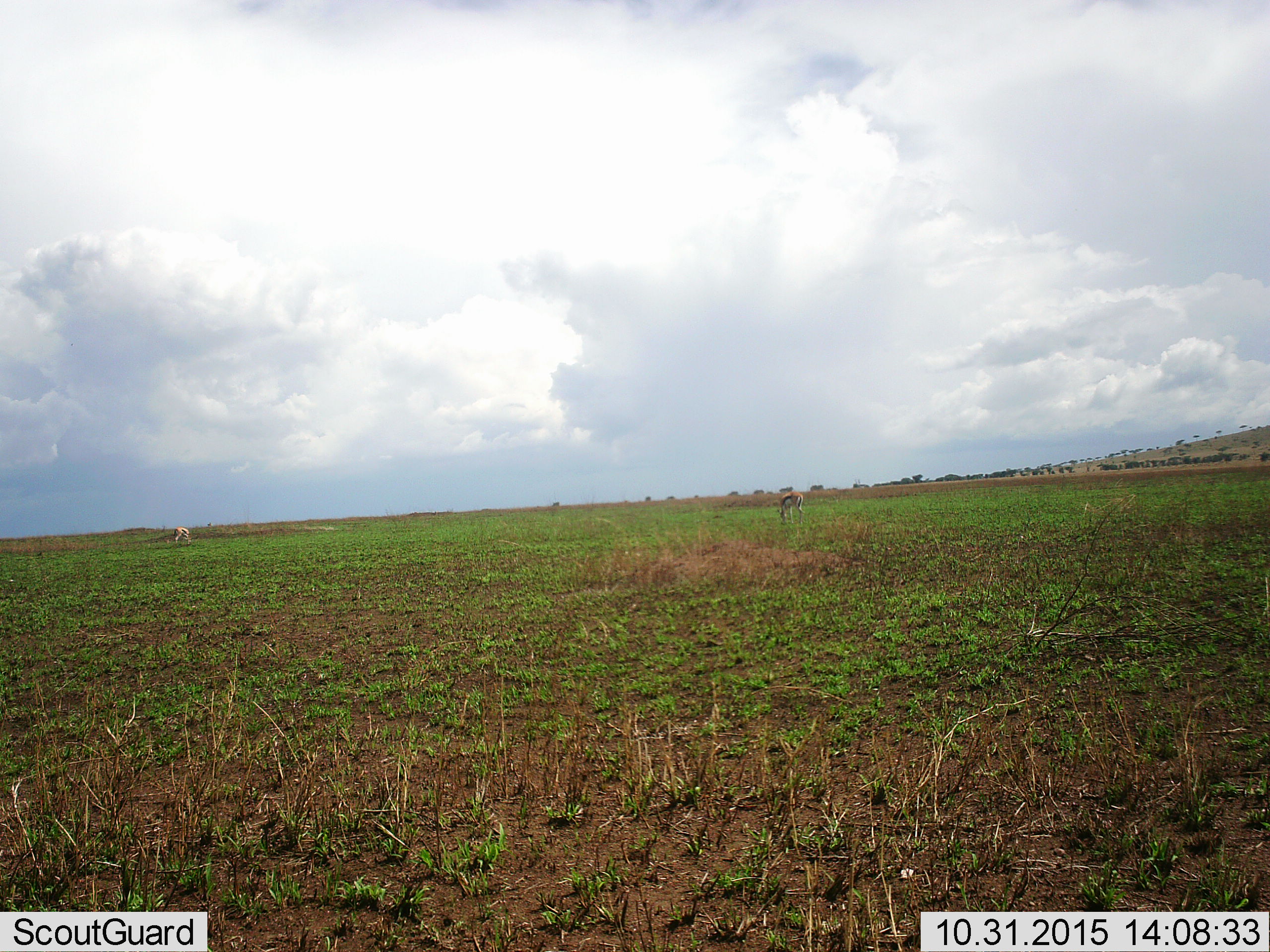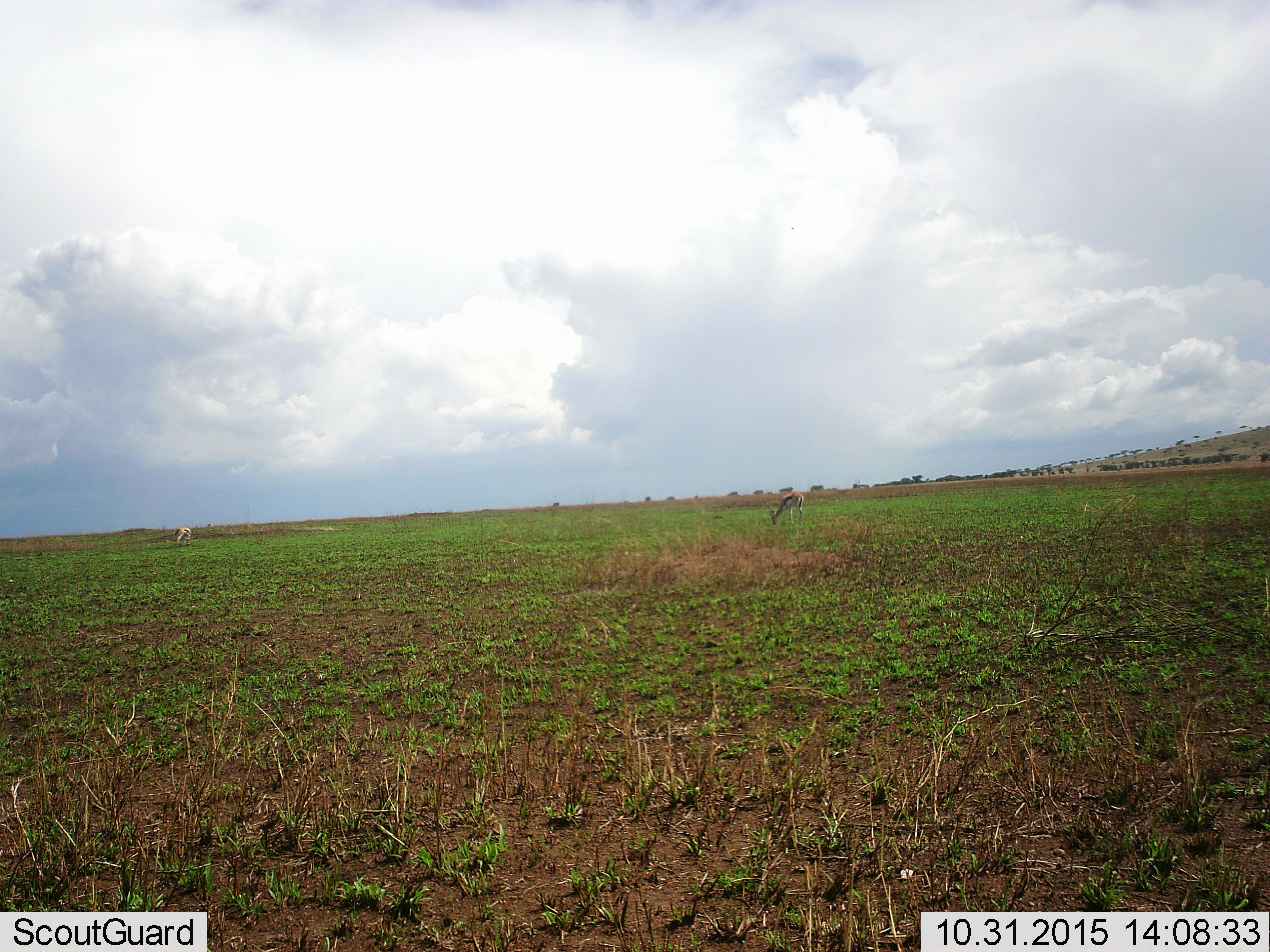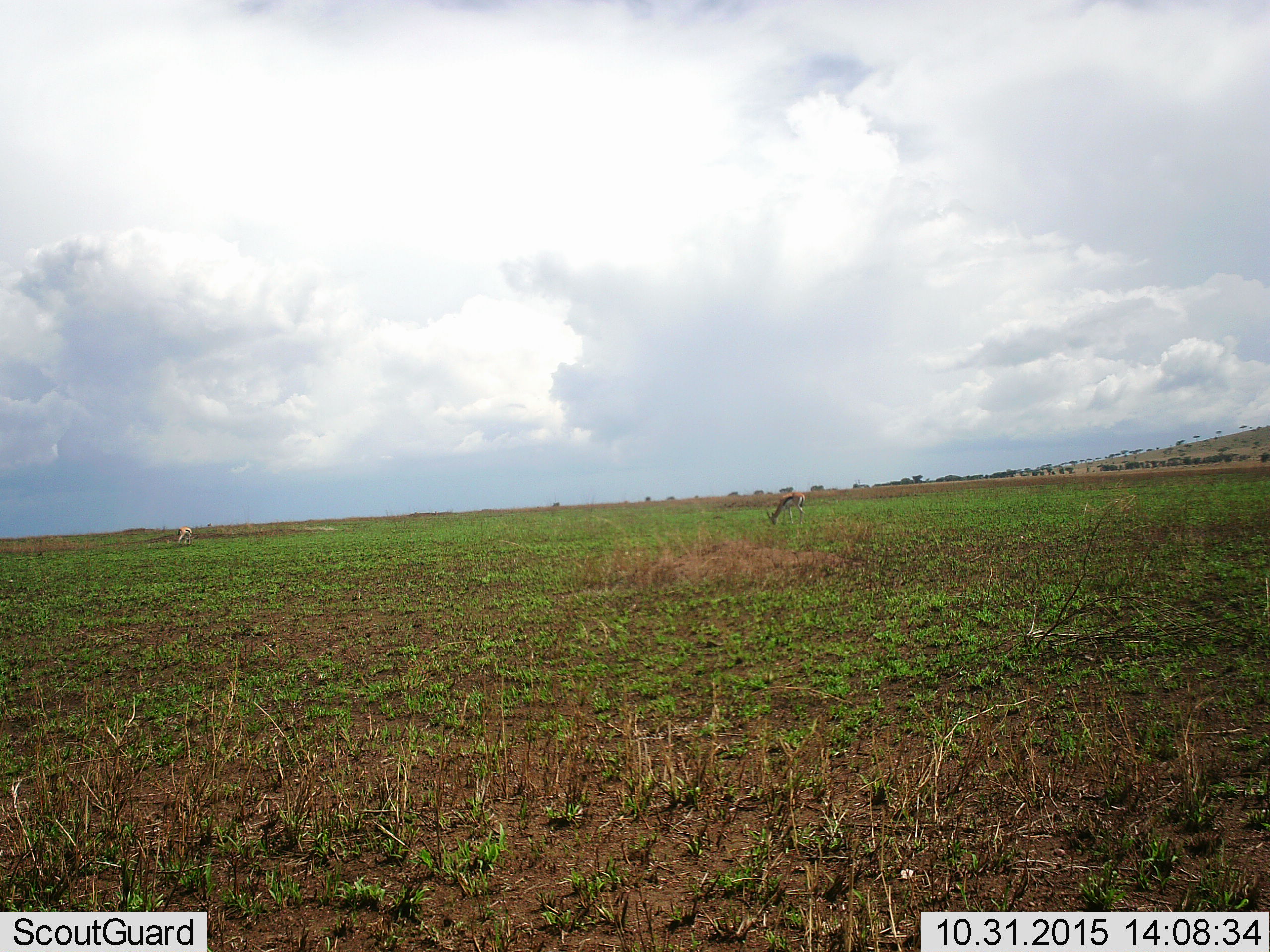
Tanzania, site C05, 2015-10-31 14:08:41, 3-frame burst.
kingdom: Animalia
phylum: Chordata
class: Mammalia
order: Artiodactyla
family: Bovidae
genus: Eudorcas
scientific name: Eudorcas thomsonii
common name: thomson's gazelle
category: gazellethomsons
Gazellethomsons (thomson's gazelle) (Eudorcas thomsonii), count 2. Behavior (volunteer vote fractions): standing 33%, resting 0%, moving 0%, interacting 0%. Young present (vote fraction): 0%. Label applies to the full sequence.